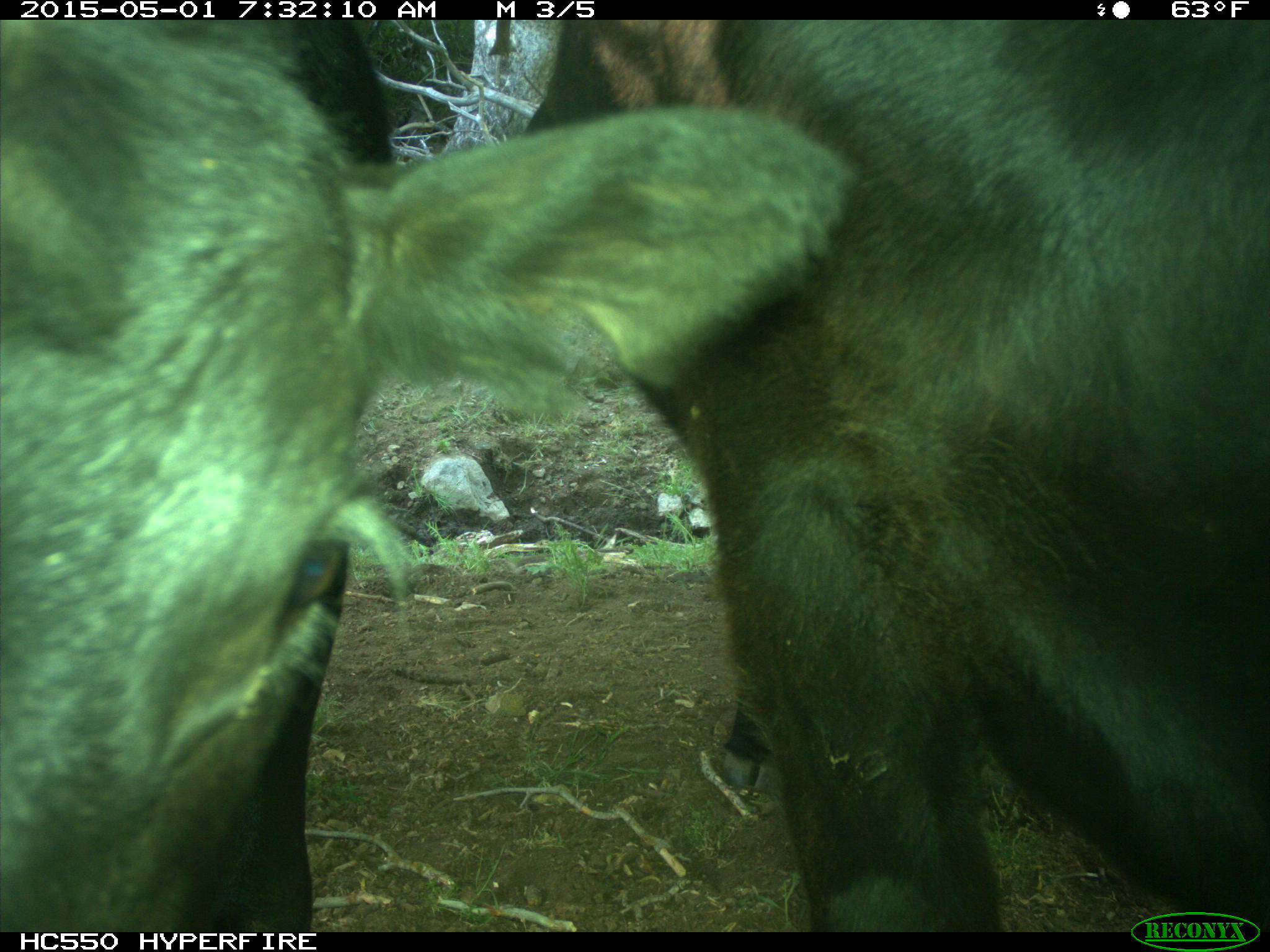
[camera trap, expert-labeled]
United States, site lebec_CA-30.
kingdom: Animalia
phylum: Chordata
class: Mammalia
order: Artiodactyla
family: Bovidae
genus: Bos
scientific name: Bos taurus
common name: domestic cow